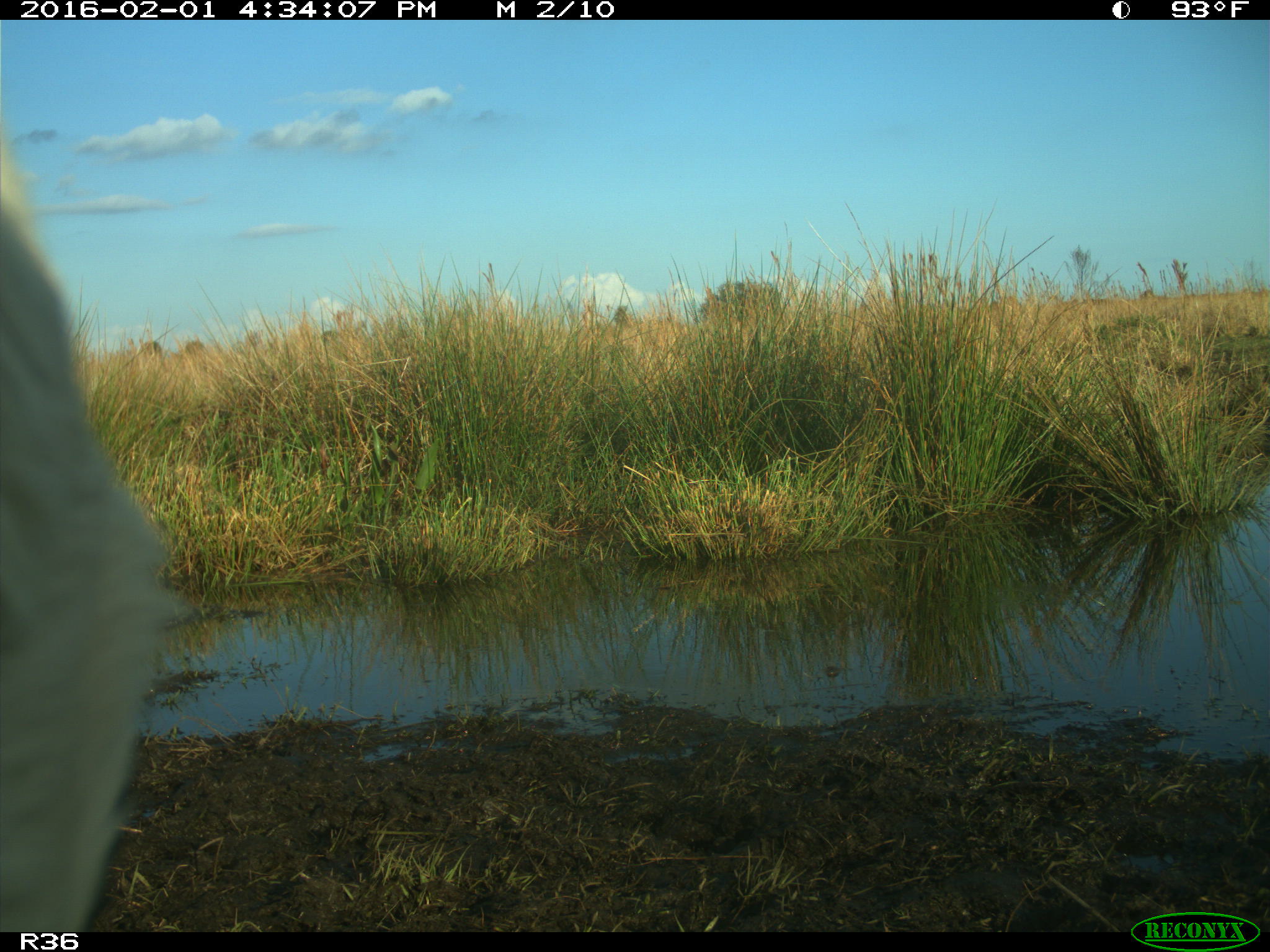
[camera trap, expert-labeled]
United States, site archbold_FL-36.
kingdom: Animalia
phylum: Chordata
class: Mammalia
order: Artiodactyla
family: Bovidae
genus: Bos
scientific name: Bos taurus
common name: domestic cow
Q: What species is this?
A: Bos taurus (domestic cow).